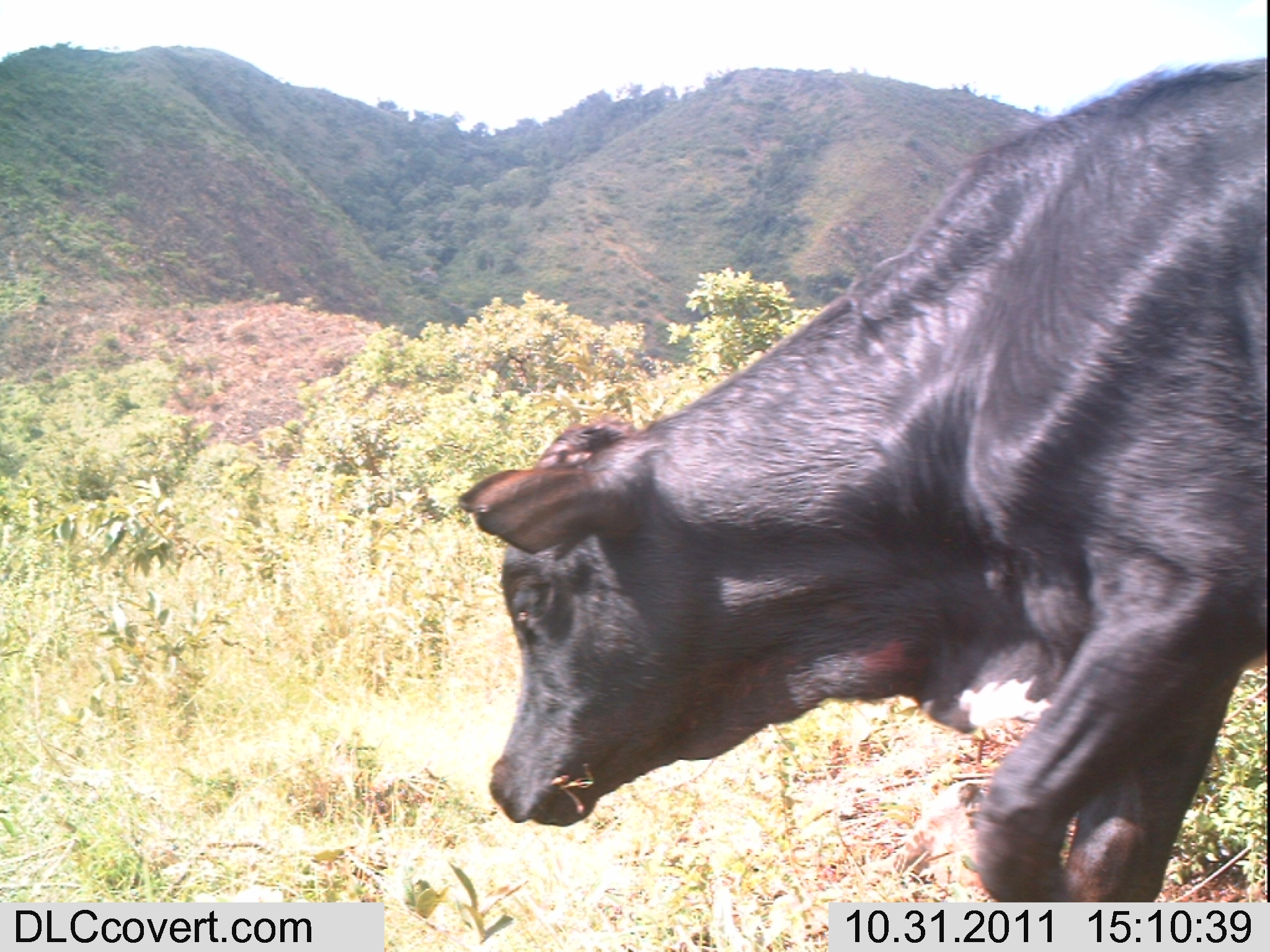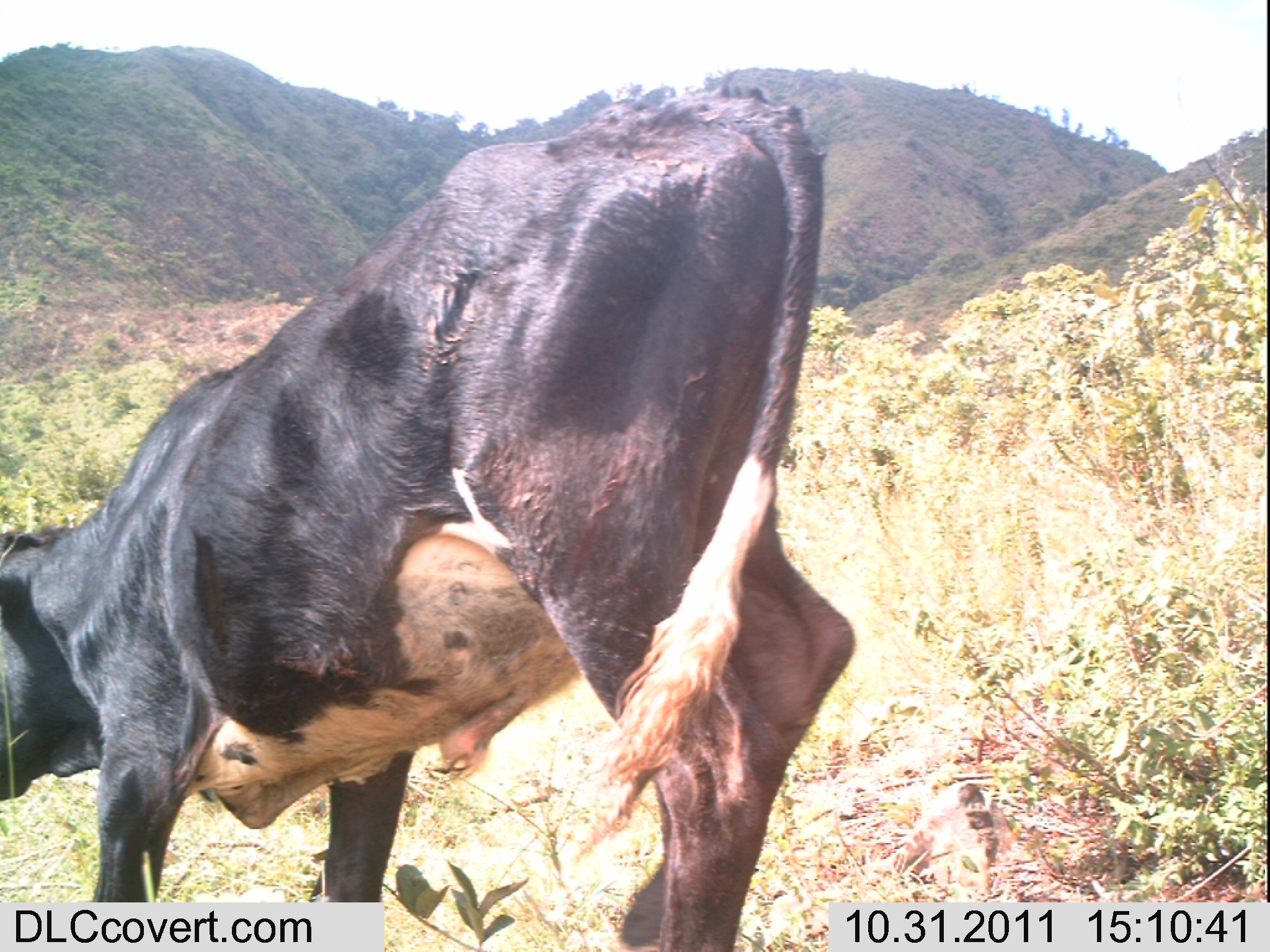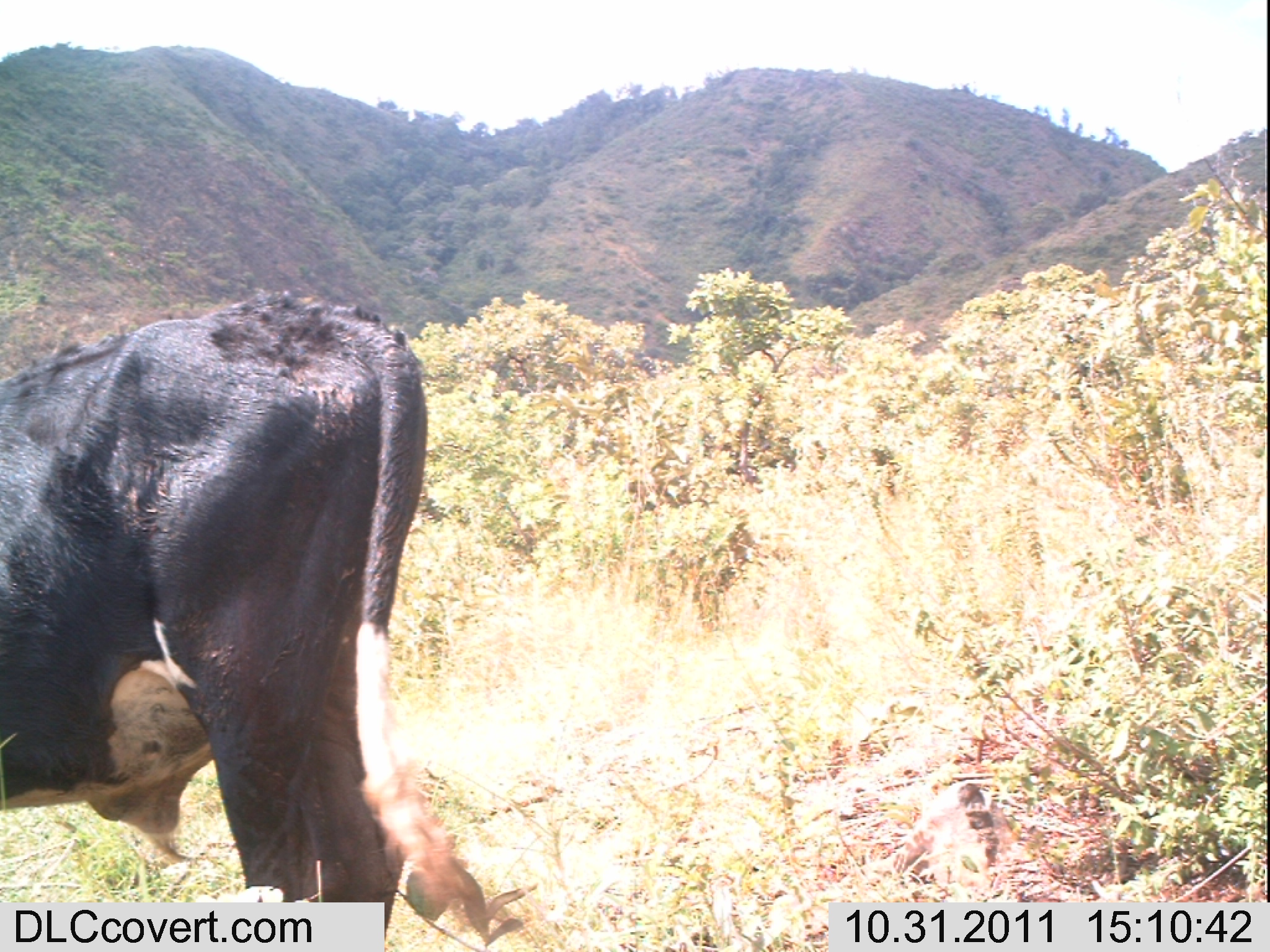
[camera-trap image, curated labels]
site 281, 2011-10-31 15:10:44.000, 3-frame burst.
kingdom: Animalia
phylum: Chordata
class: Mammalia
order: Artiodactyla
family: Bovidae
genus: Bos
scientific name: Bos taurus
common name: domestic cattle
Bos taurus (domestic cattle), count 1.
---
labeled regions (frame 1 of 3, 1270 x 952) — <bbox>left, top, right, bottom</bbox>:
bos taurus: <bbox>453, 58, 1270, 945</bbox>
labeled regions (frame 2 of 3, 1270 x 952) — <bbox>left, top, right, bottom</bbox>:
bos taurus: <bbox>0, 80, 856, 949</bbox>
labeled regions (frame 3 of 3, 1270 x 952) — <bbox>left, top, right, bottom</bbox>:
bos taurus: <bbox>0, 288, 495, 951</bbox>